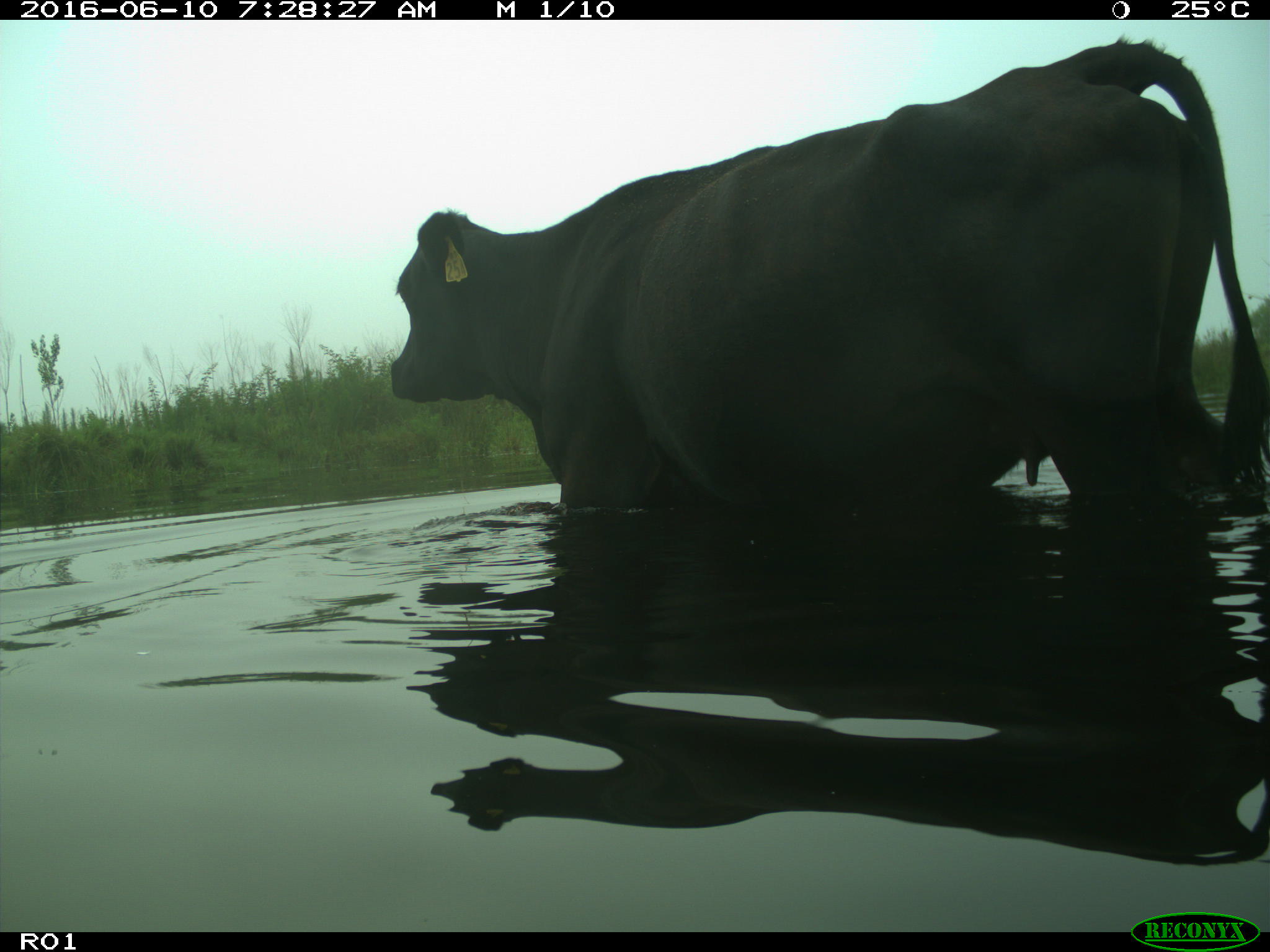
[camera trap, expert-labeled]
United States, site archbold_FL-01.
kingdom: Animalia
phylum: Chordata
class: Mammalia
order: Artiodactyla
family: Bovidae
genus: Bos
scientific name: Bos taurus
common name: domestic cow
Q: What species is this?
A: Bos taurus (domestic cow).